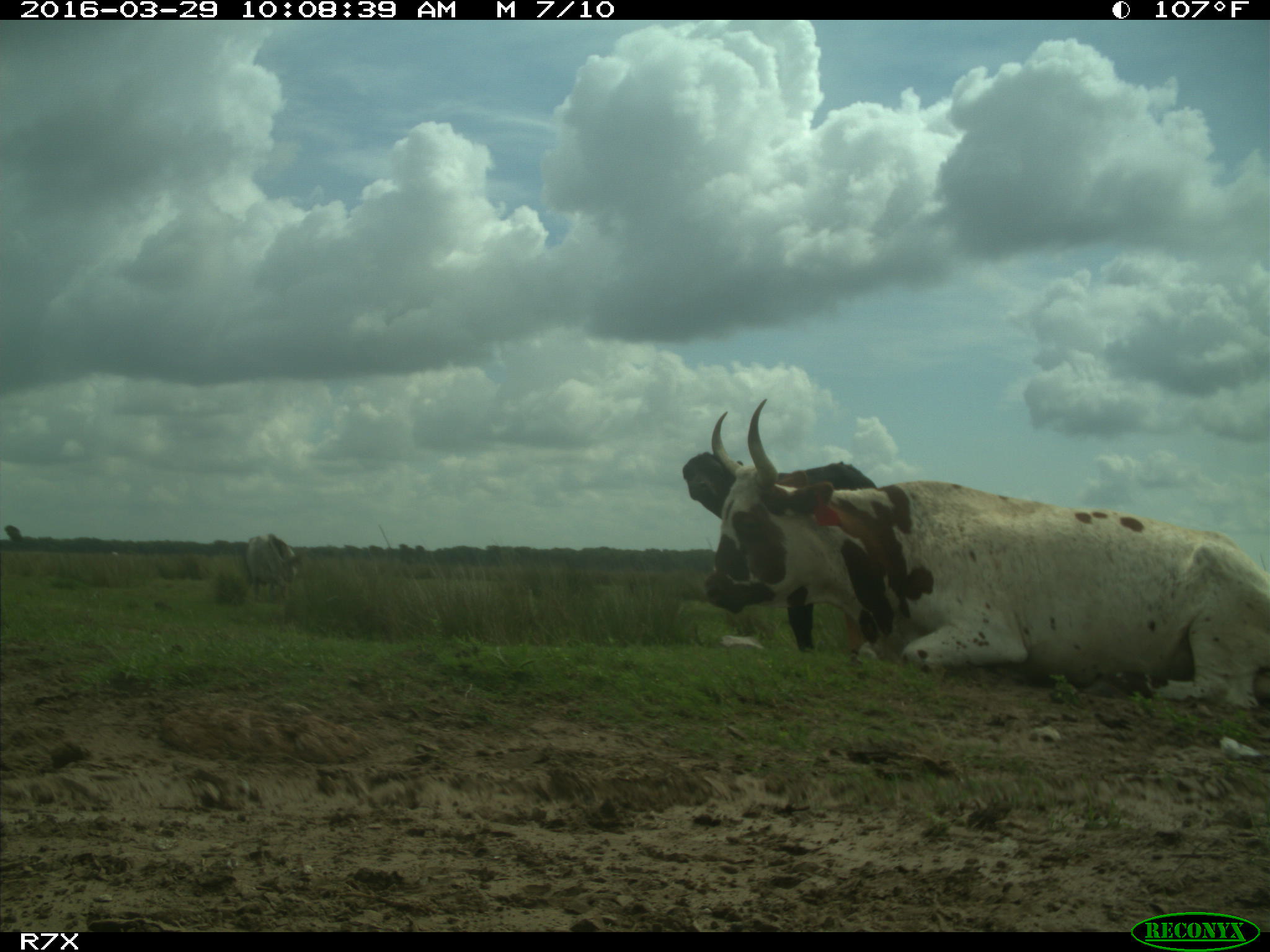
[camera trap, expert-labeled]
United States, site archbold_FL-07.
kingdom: Animalia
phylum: Chordata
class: Mammalia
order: Artiodactyla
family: Bovidae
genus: Bos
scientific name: Bos taurus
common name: domestic cow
Bos taurus (domestic cow).